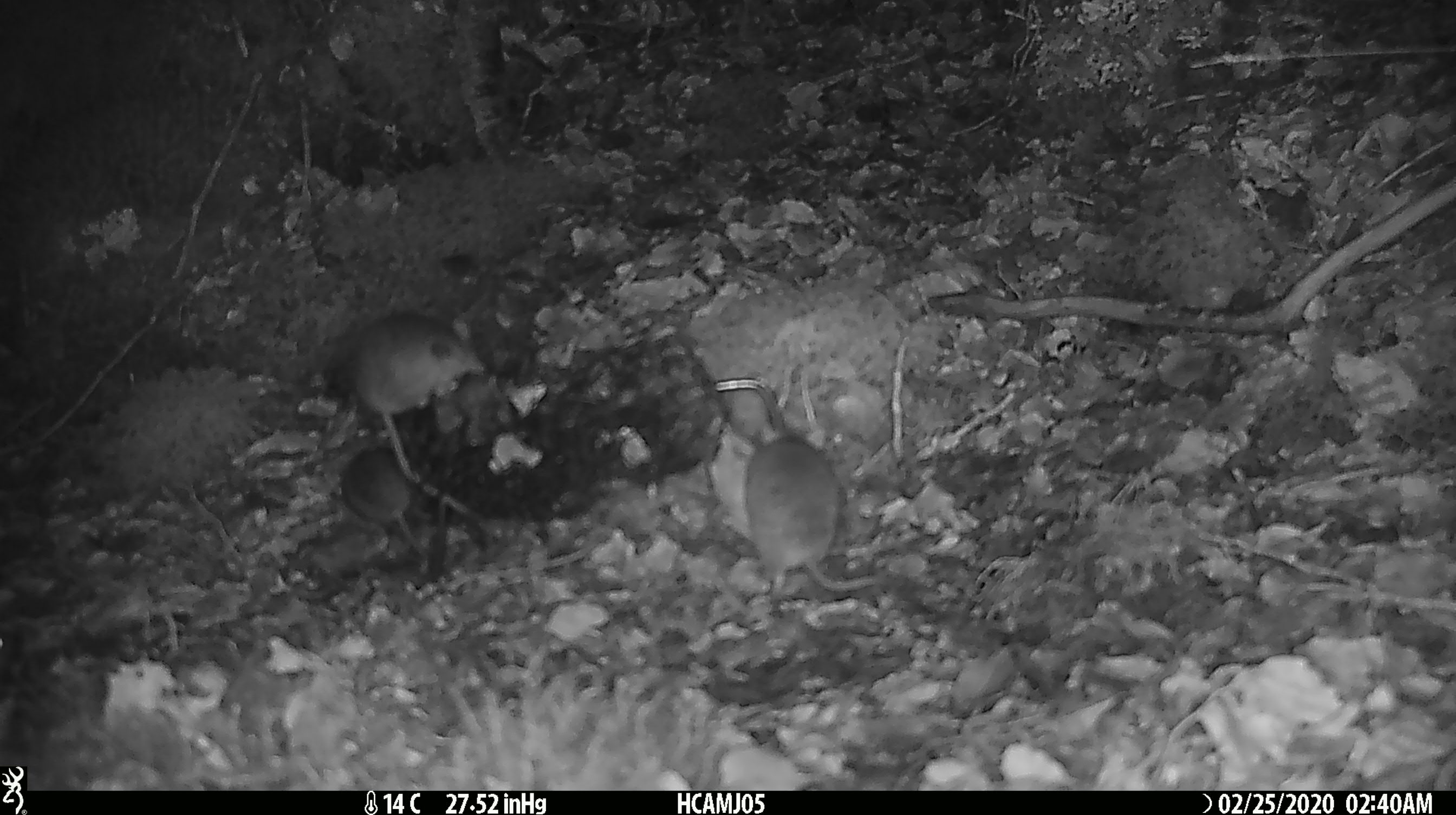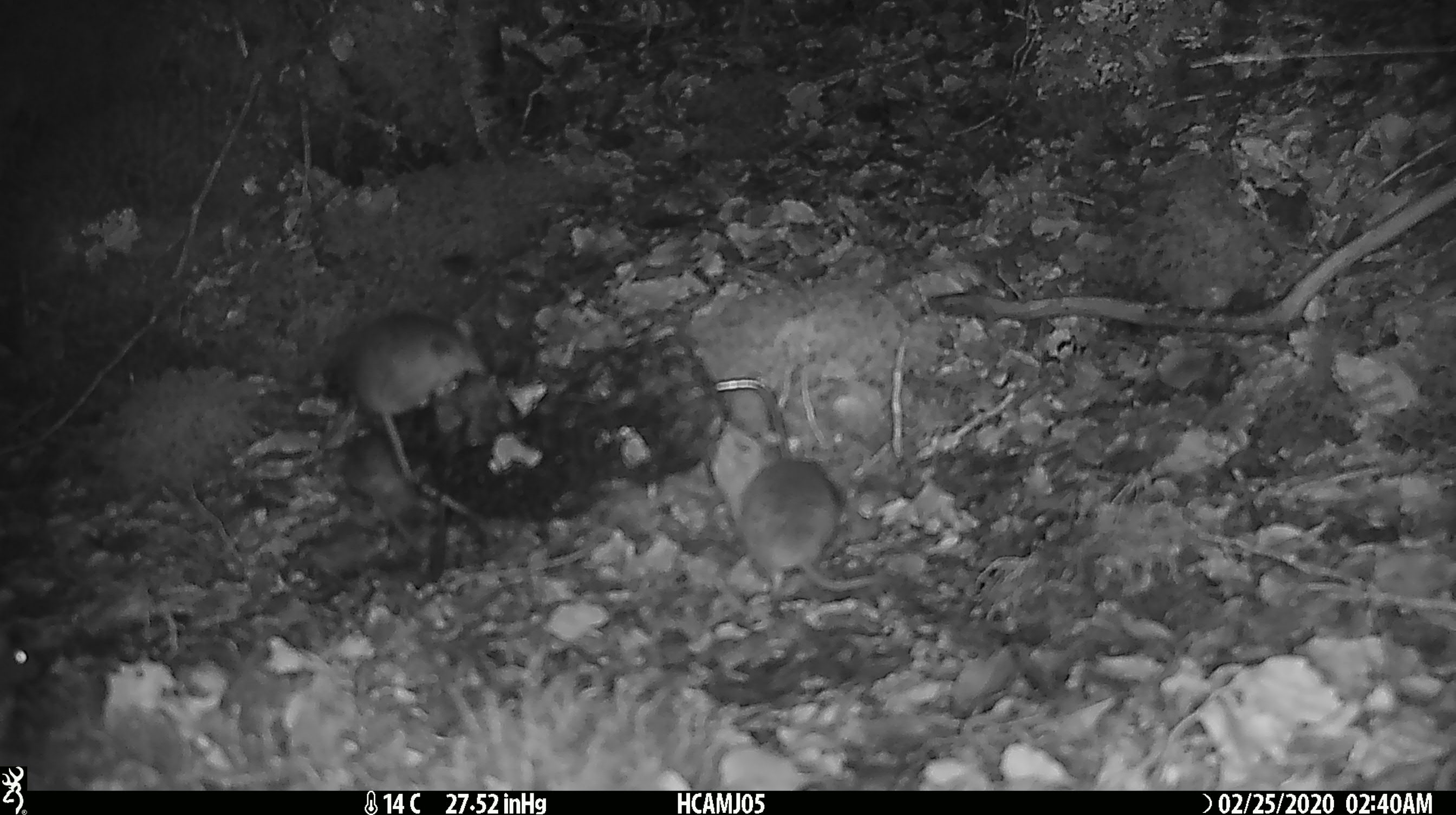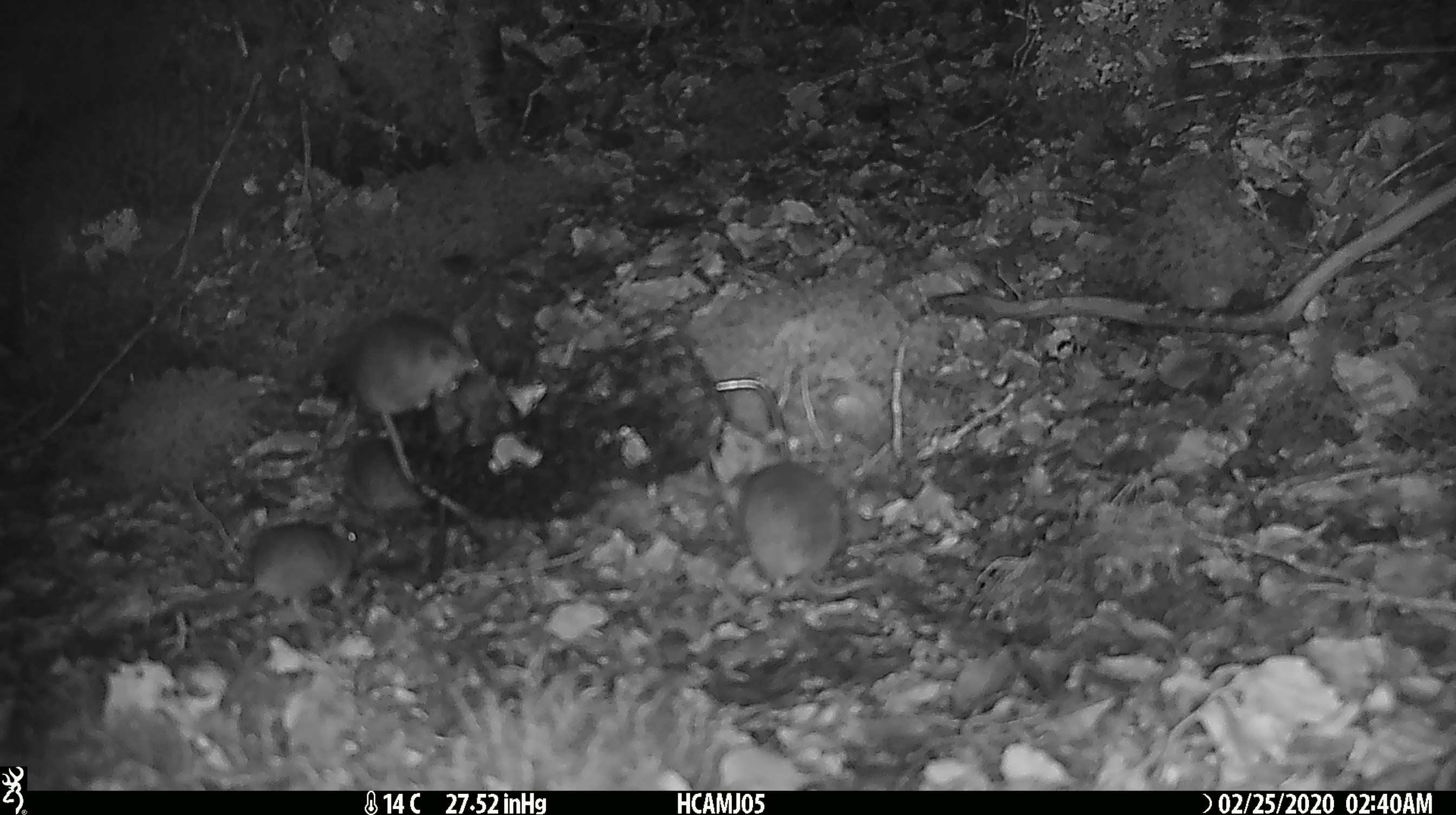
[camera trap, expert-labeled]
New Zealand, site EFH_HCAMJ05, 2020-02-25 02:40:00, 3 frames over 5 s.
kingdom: Animalia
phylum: Chordata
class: Mammalia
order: Rodentia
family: Muridae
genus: Mus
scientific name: Mus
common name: mouse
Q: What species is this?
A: Mouse (Mus).